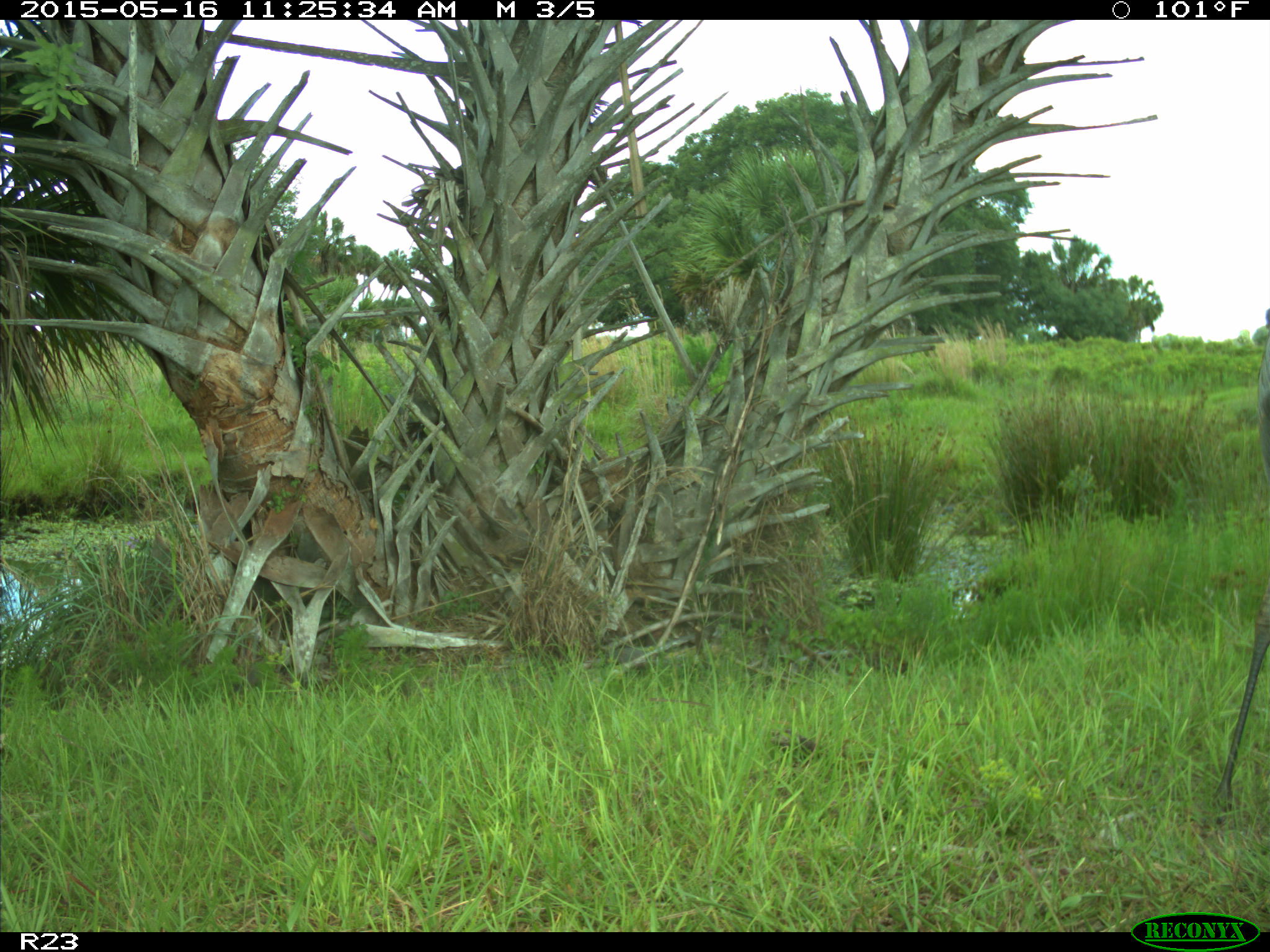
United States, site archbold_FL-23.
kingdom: Animalia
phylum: Chordata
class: Mammalia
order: Artiodactyla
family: Bovidae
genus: Bos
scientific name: Bos taurus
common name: domestic cow